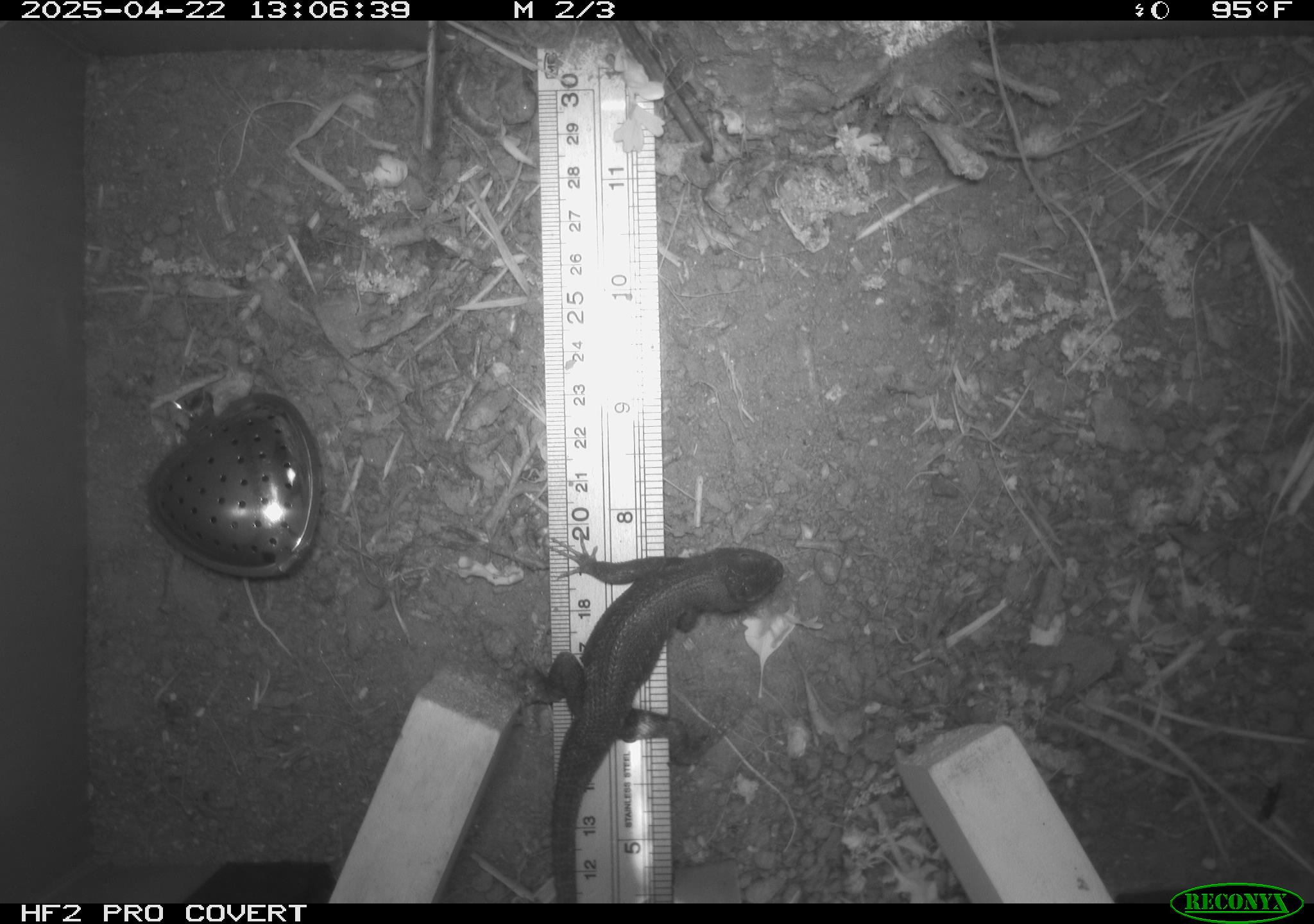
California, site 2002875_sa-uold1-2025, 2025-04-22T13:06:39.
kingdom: Animalia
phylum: Chordata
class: Reptilia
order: Squamata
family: Phrynosomatidae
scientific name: Phrynosomatidae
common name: north american spiny lizards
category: sceloporus/uta species